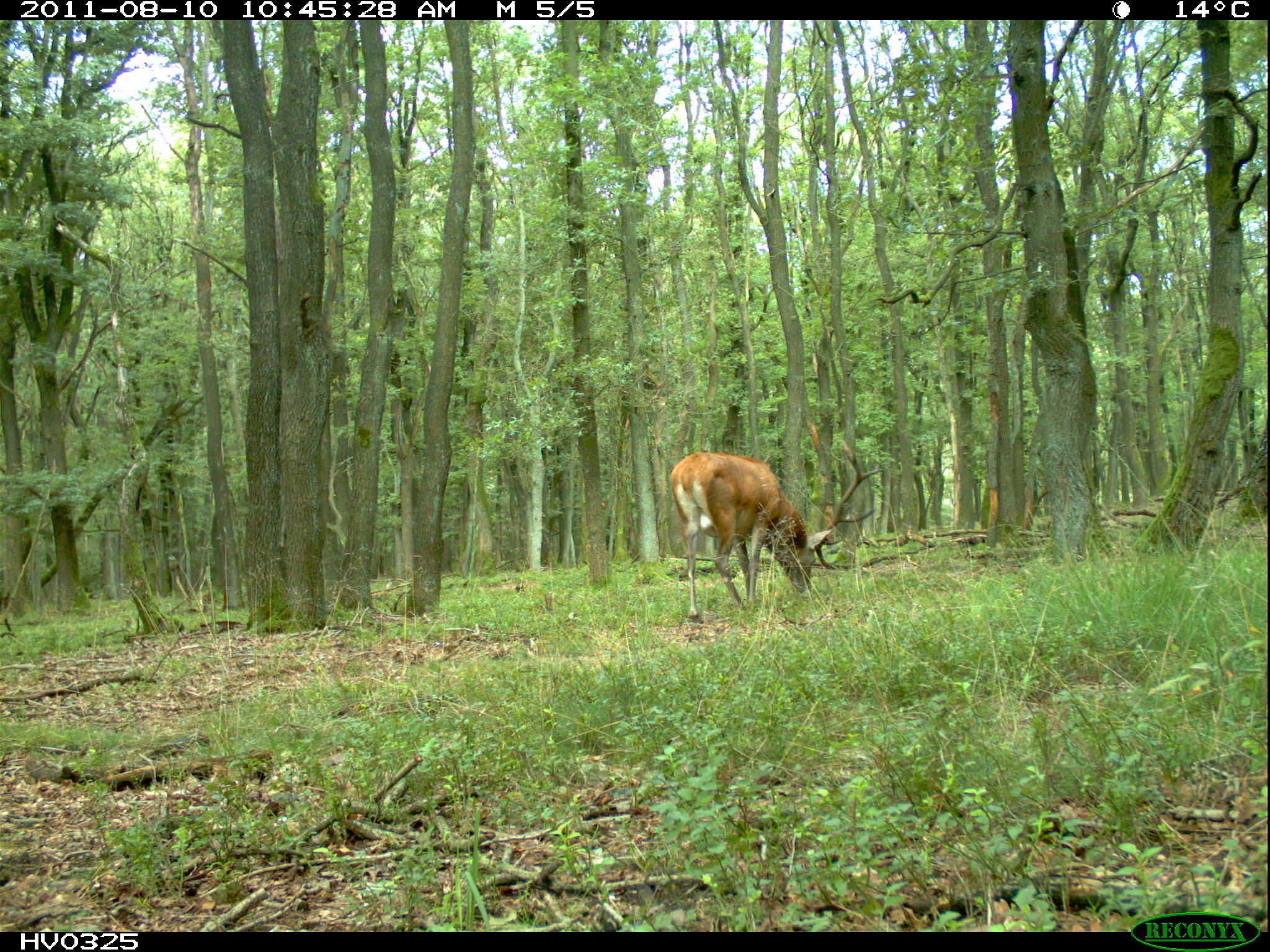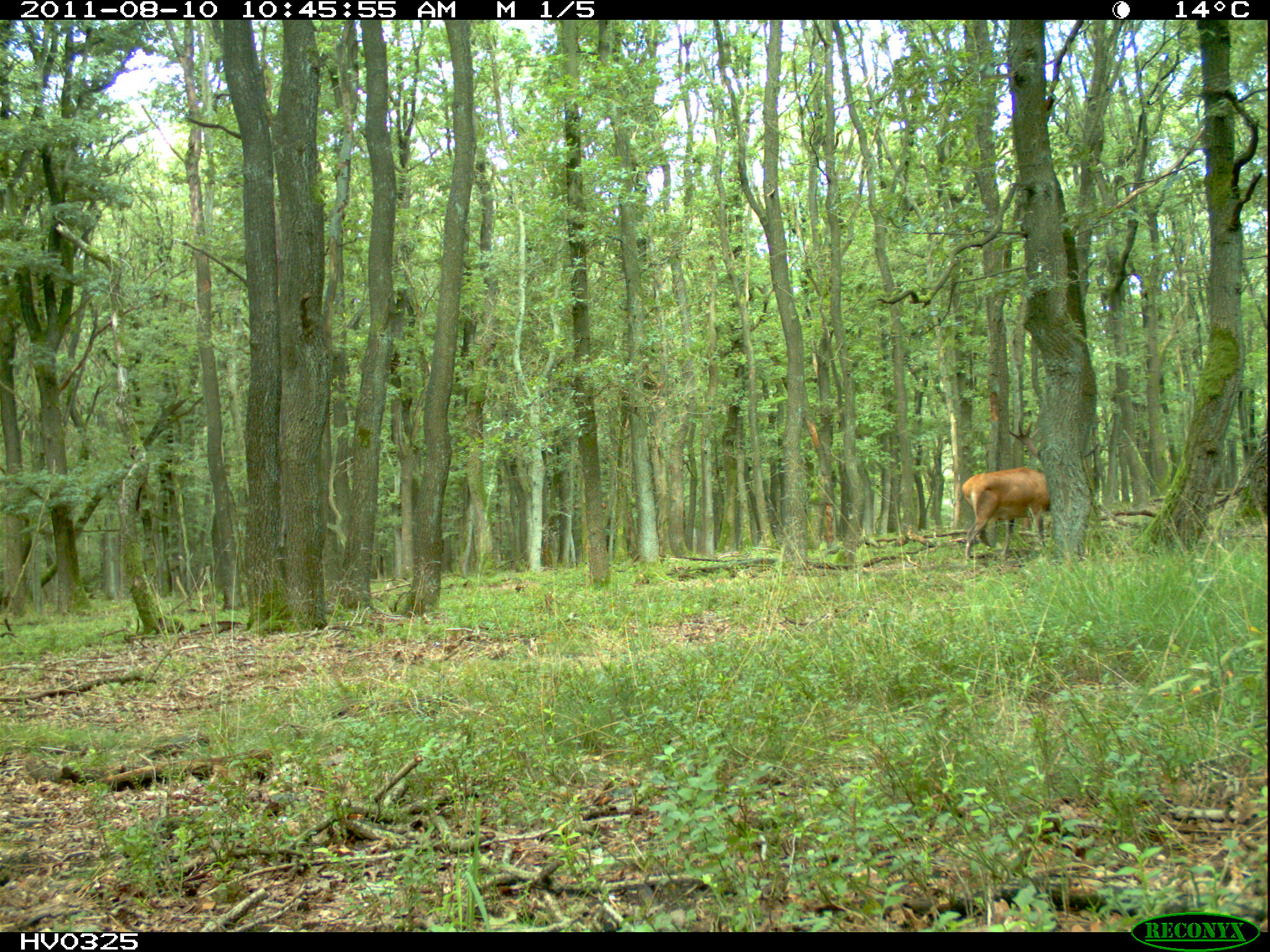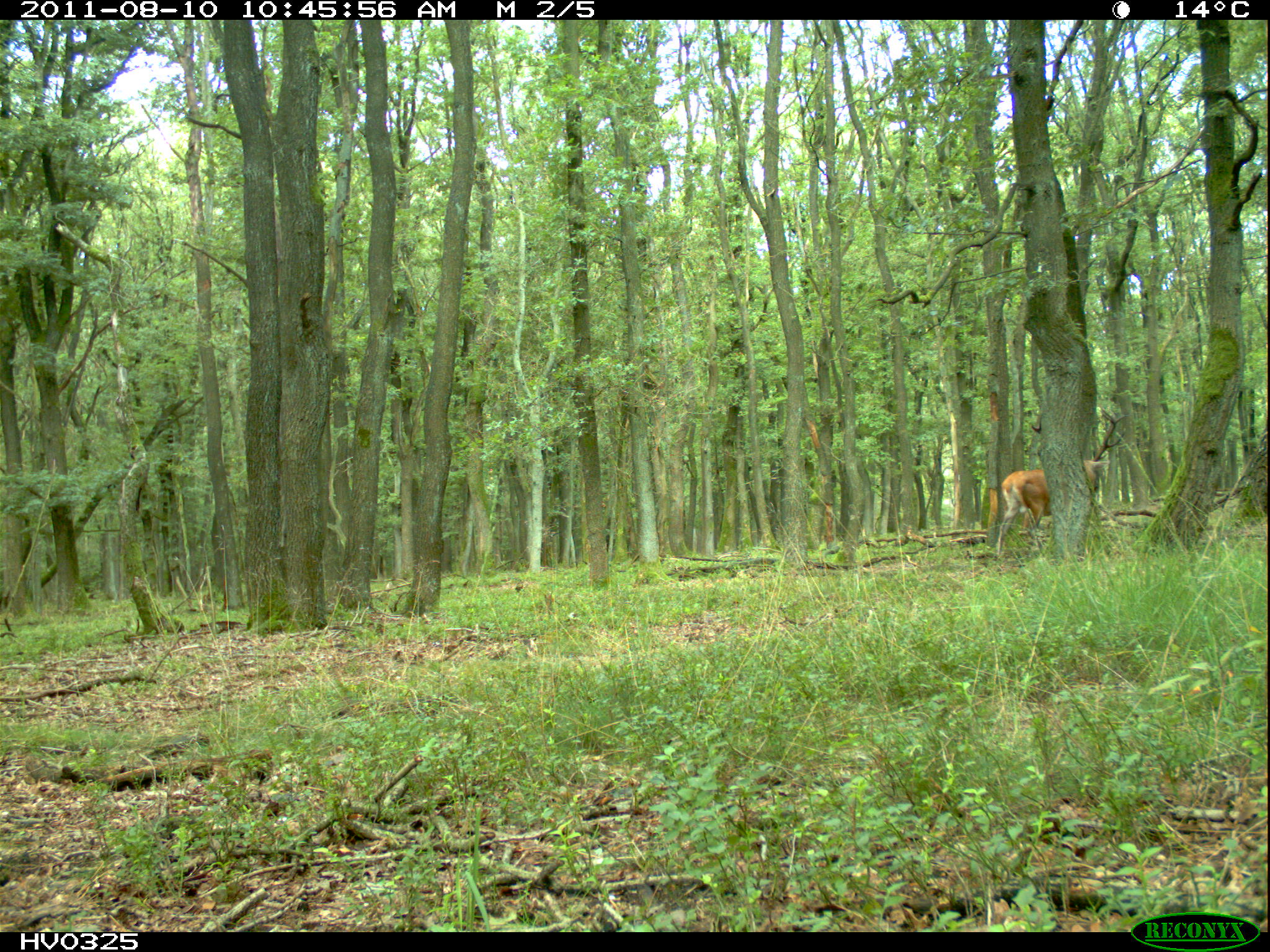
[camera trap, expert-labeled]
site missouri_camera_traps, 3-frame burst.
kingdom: Animalia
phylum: Chordata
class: Mammalia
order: Artiodactyla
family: Cervidae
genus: Cervus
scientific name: Cervus elaphus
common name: red deer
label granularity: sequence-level